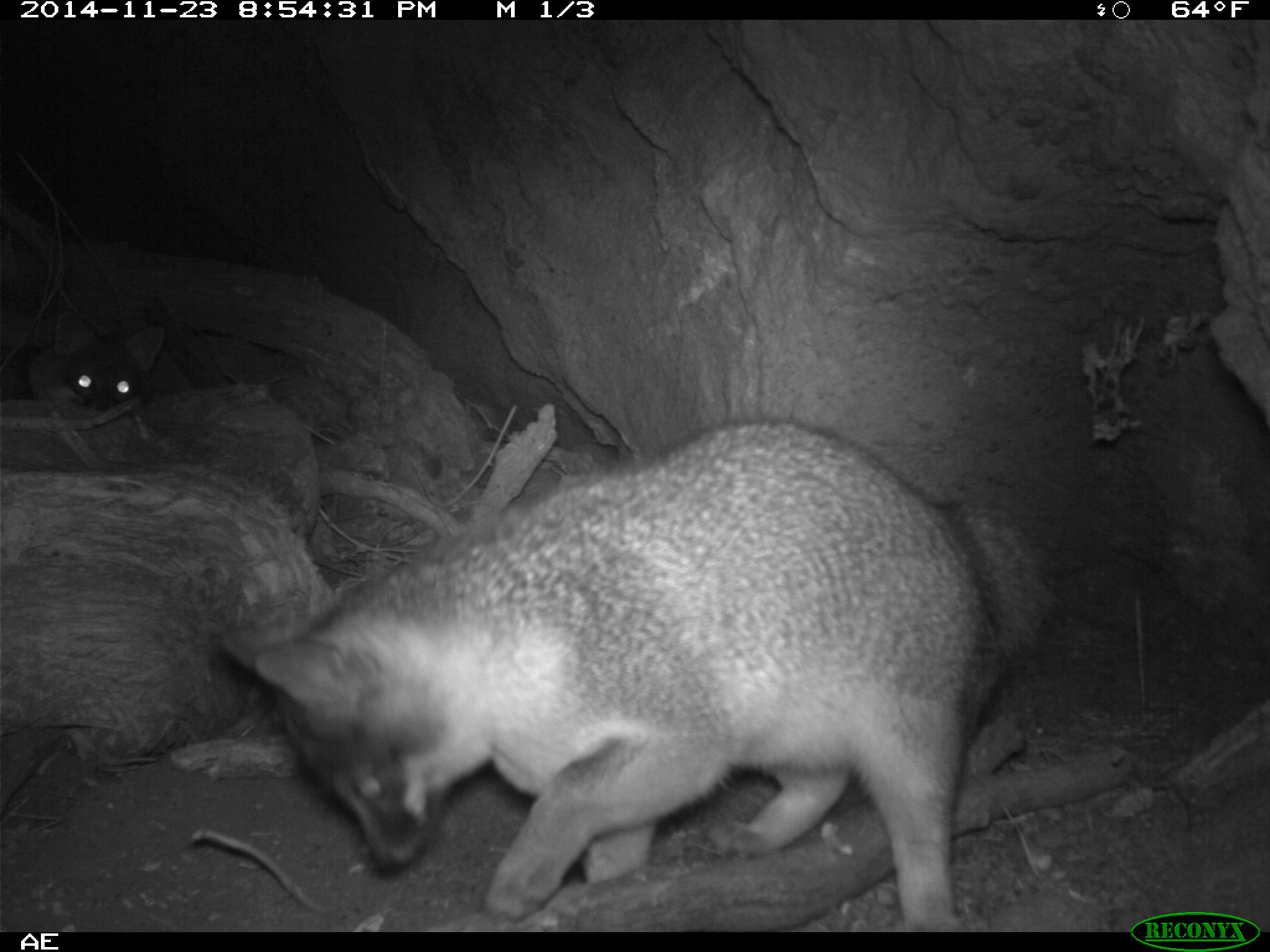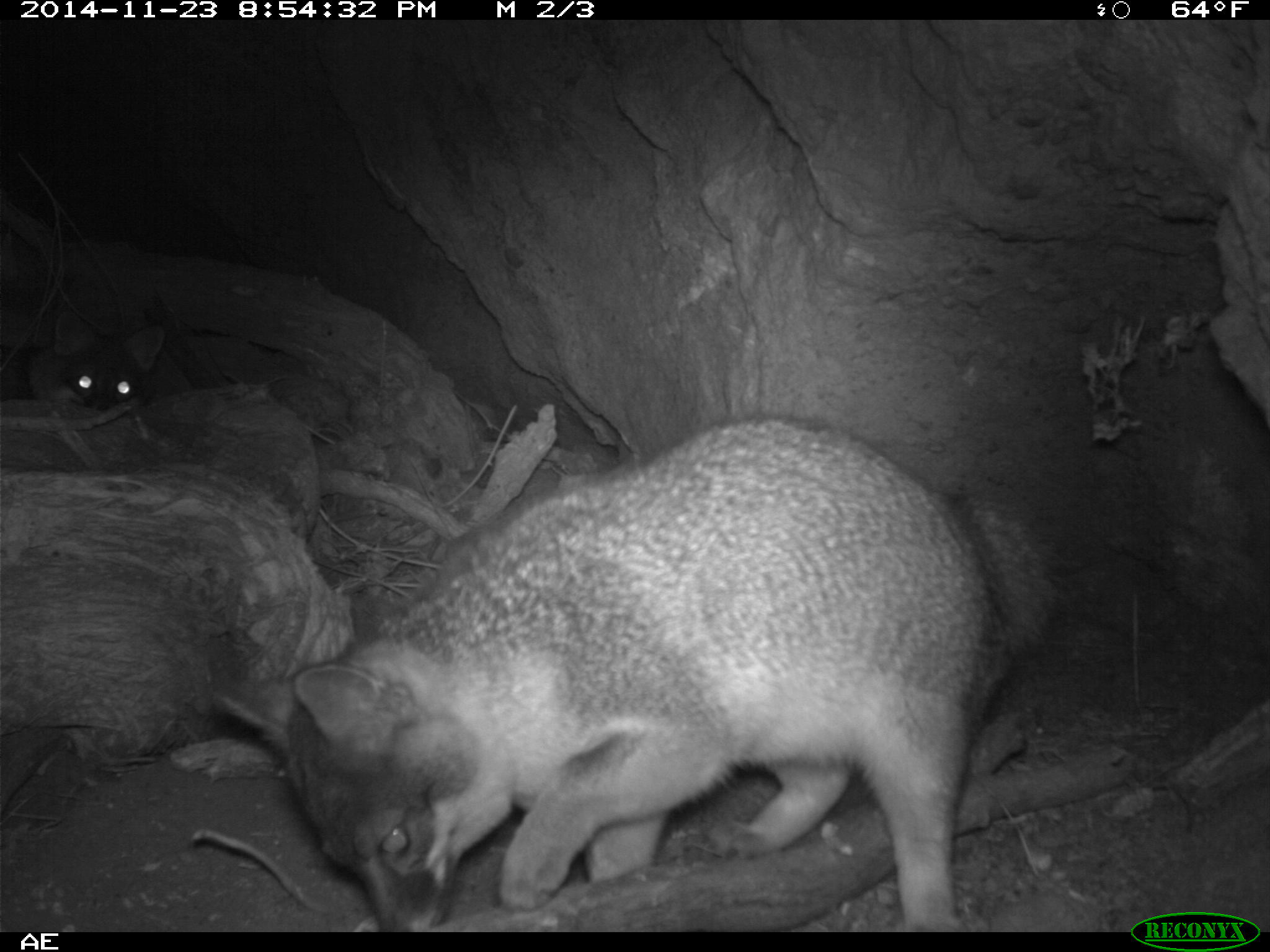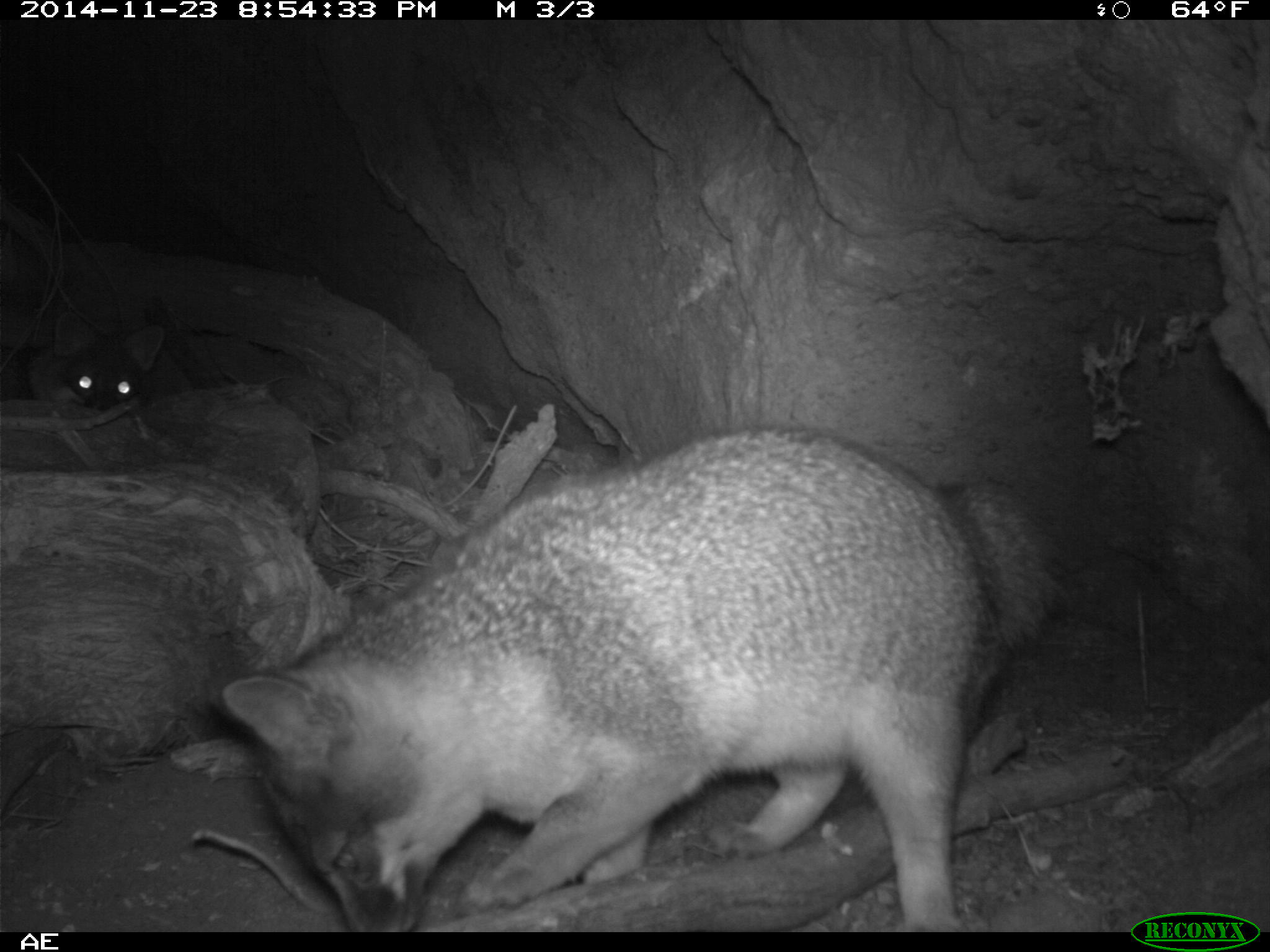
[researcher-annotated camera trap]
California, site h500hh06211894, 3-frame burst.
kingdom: Animalia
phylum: Chordata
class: Mammalia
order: Carnivora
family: Canidae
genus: Urocyon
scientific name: Urocyon littoralis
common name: island fox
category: fox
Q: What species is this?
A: Fox (island fox) (Urocyon littoralis).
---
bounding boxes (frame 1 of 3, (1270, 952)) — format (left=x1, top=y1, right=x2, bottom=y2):
fox: (left=221, top=414, right=1052, bottom=929); (left=24, top=312, right=166, bottom=415)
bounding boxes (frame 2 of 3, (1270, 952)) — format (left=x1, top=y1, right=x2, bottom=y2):
fox: (left=212, top=409, right=1058, bottom=932); (left=27, top=310, right=166, bottom=407)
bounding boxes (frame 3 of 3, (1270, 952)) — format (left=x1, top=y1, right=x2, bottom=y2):
fox: (left=220, top=416, right=1065, bottom=933); (left=0, top=307, right=165, bottom=411)